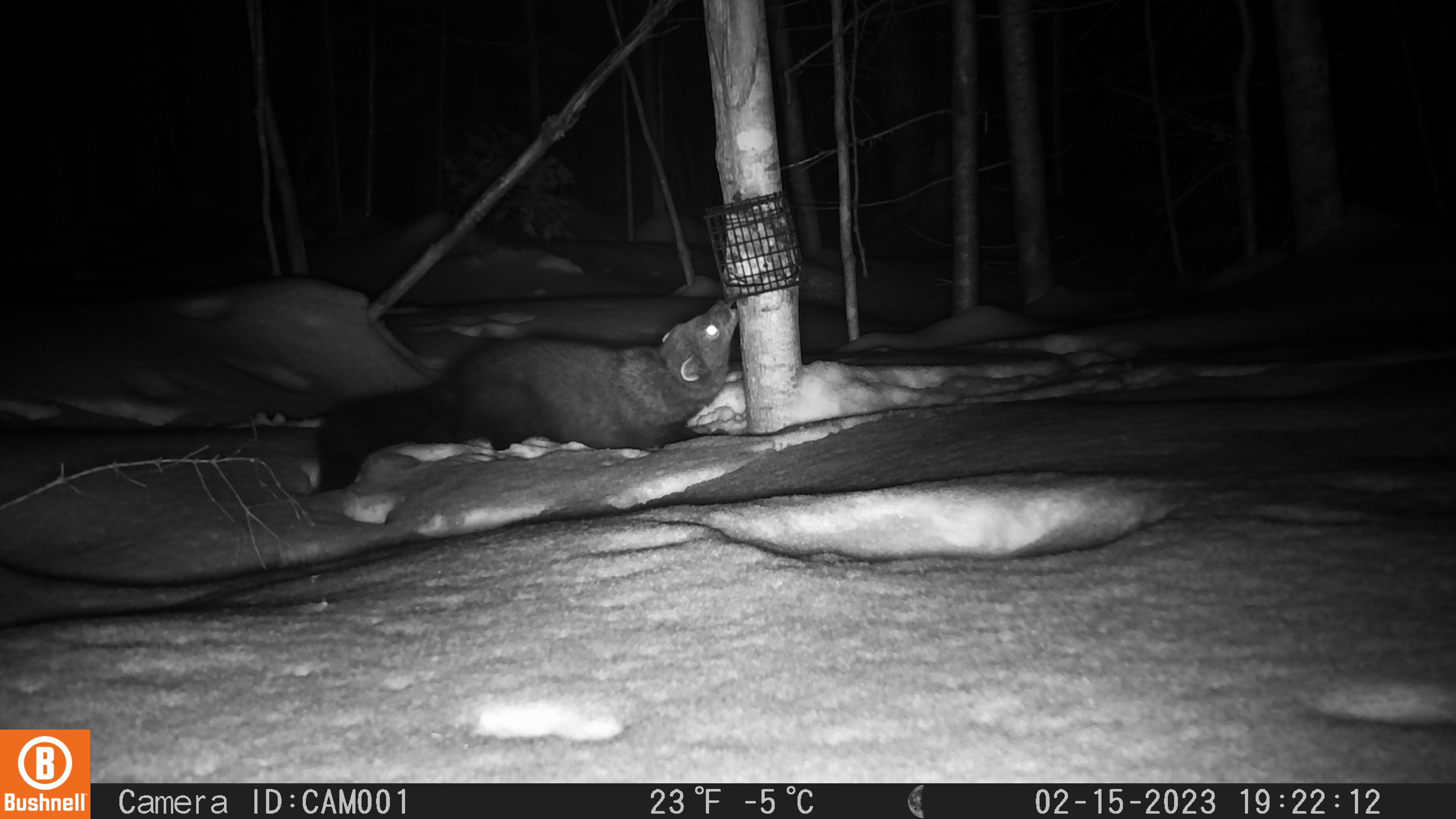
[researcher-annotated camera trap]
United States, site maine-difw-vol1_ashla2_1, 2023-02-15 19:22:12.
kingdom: Animalia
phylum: Chordata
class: Mammalia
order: Carnivora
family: Mustelidae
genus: Pekania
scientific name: Pekania pennanti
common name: fisher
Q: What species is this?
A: Fisher (Pekania pennanti).